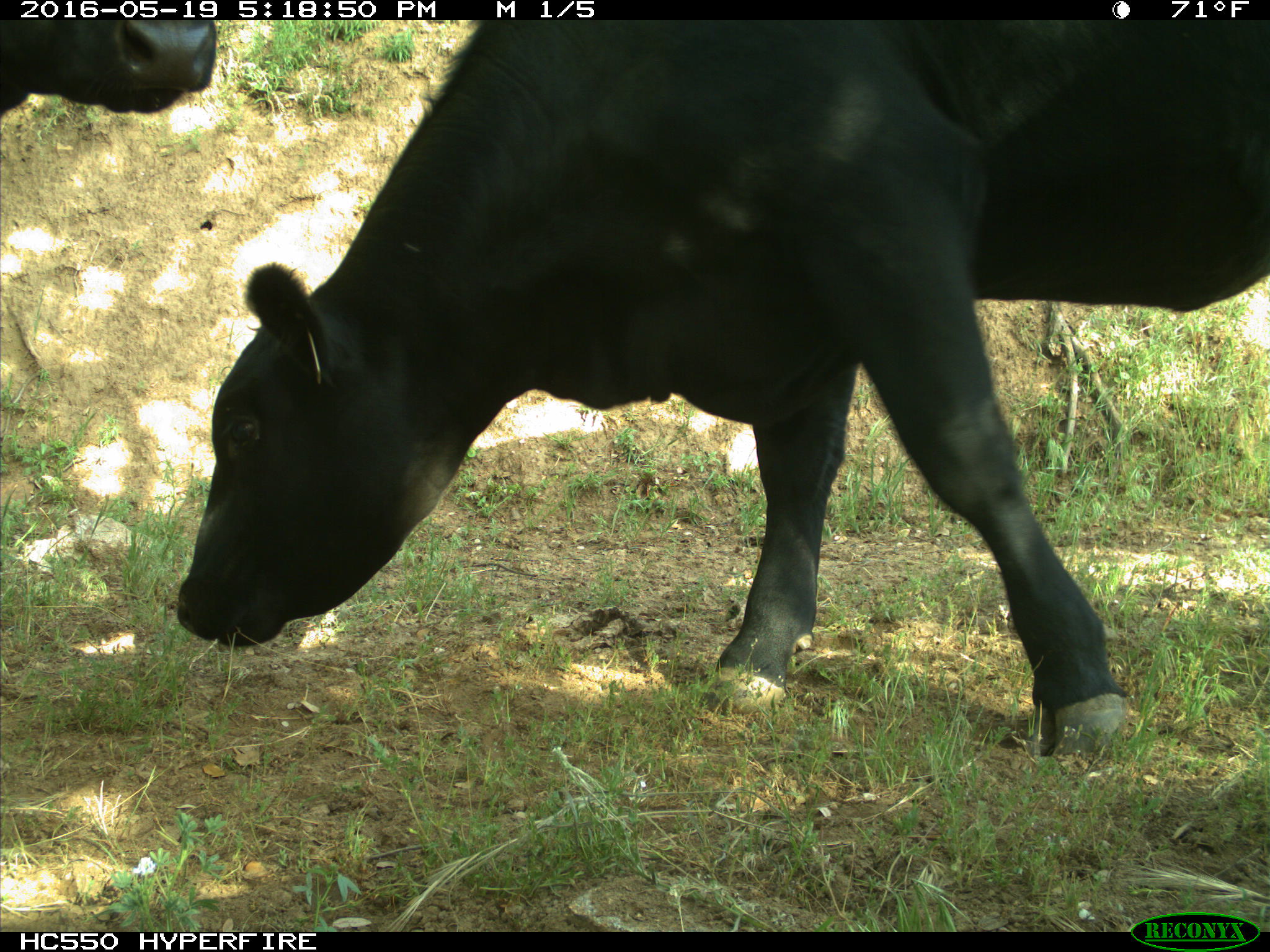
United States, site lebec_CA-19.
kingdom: Animalia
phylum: Chordata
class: Mammalia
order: Artiodactyla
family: Bovidae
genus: Bos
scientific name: Bos taurus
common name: domestic cow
Bos taurus (domestic cow).